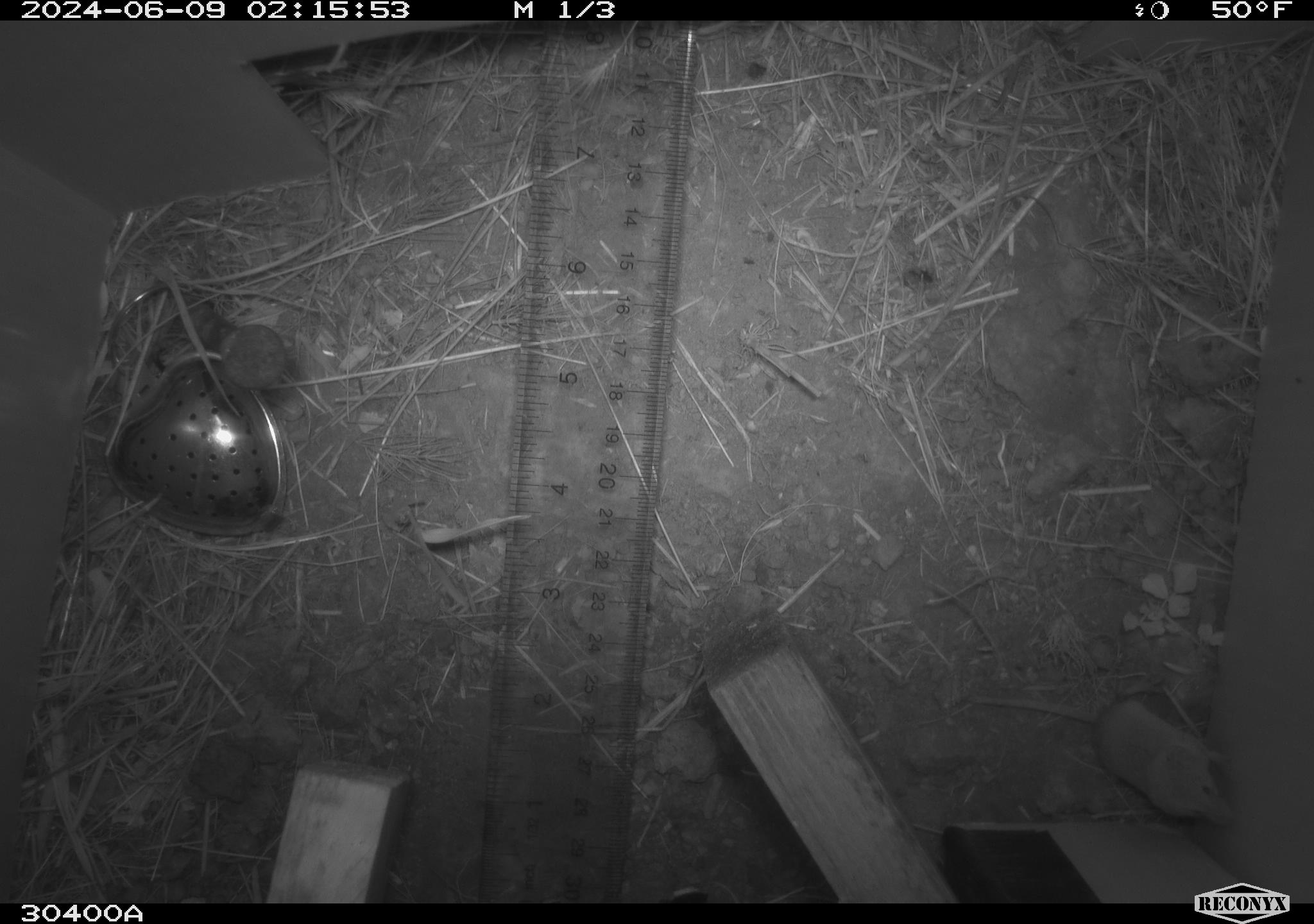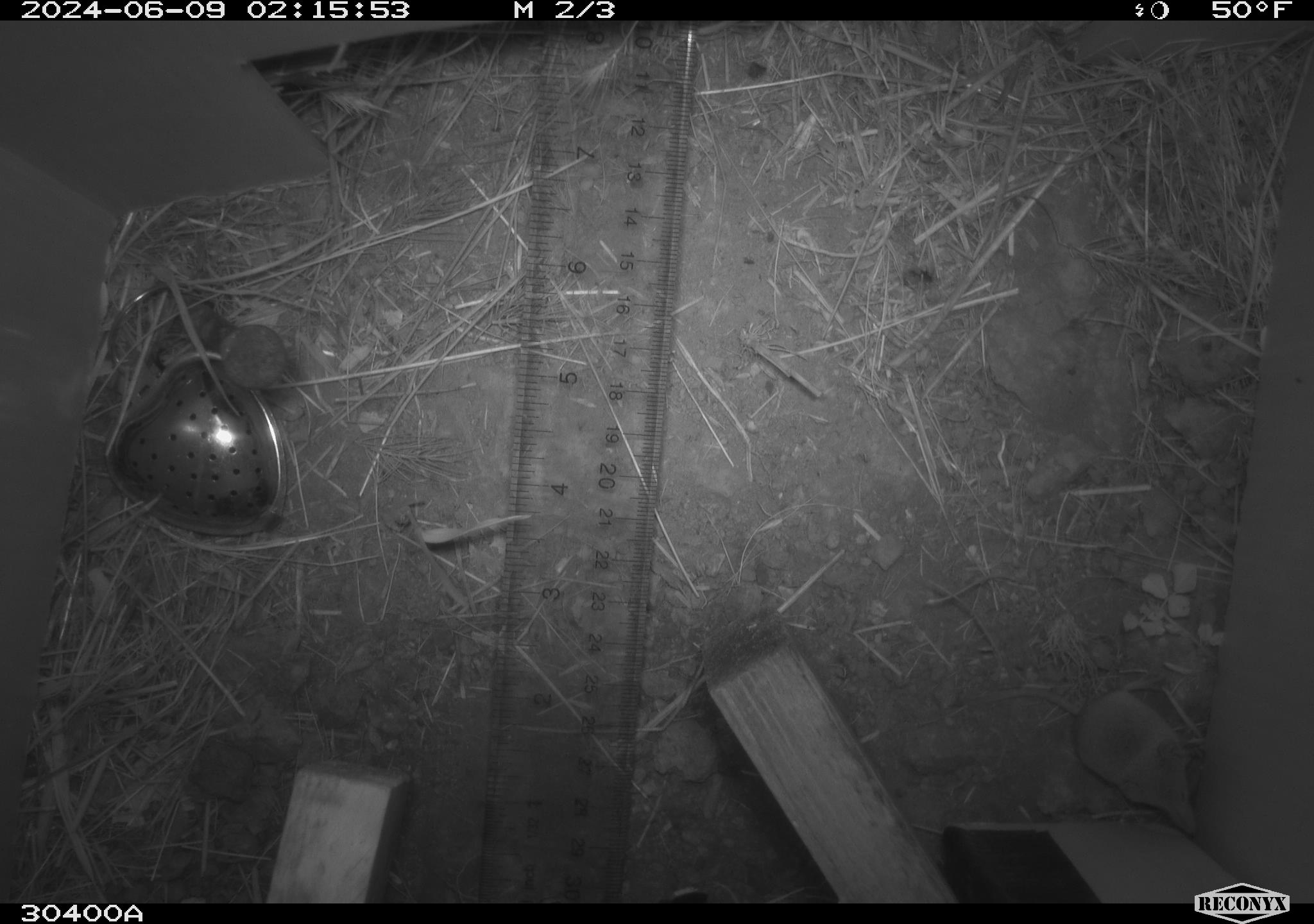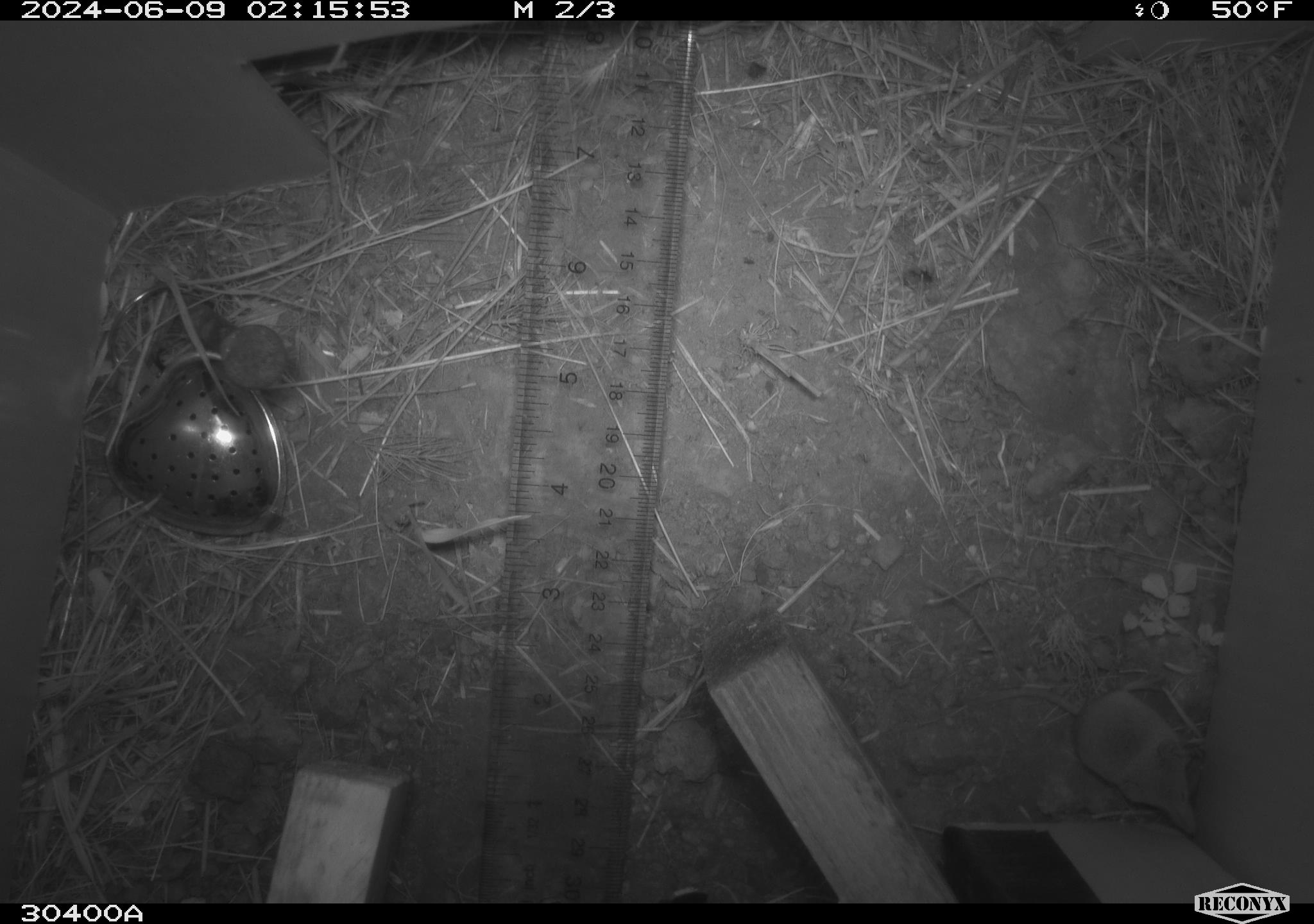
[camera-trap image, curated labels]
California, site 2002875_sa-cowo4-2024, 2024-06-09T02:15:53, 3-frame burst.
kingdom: Animalia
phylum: Chordata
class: Mammalia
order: Eulipotyphla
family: Soricidae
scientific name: Soricidae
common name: shrews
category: soricidae family